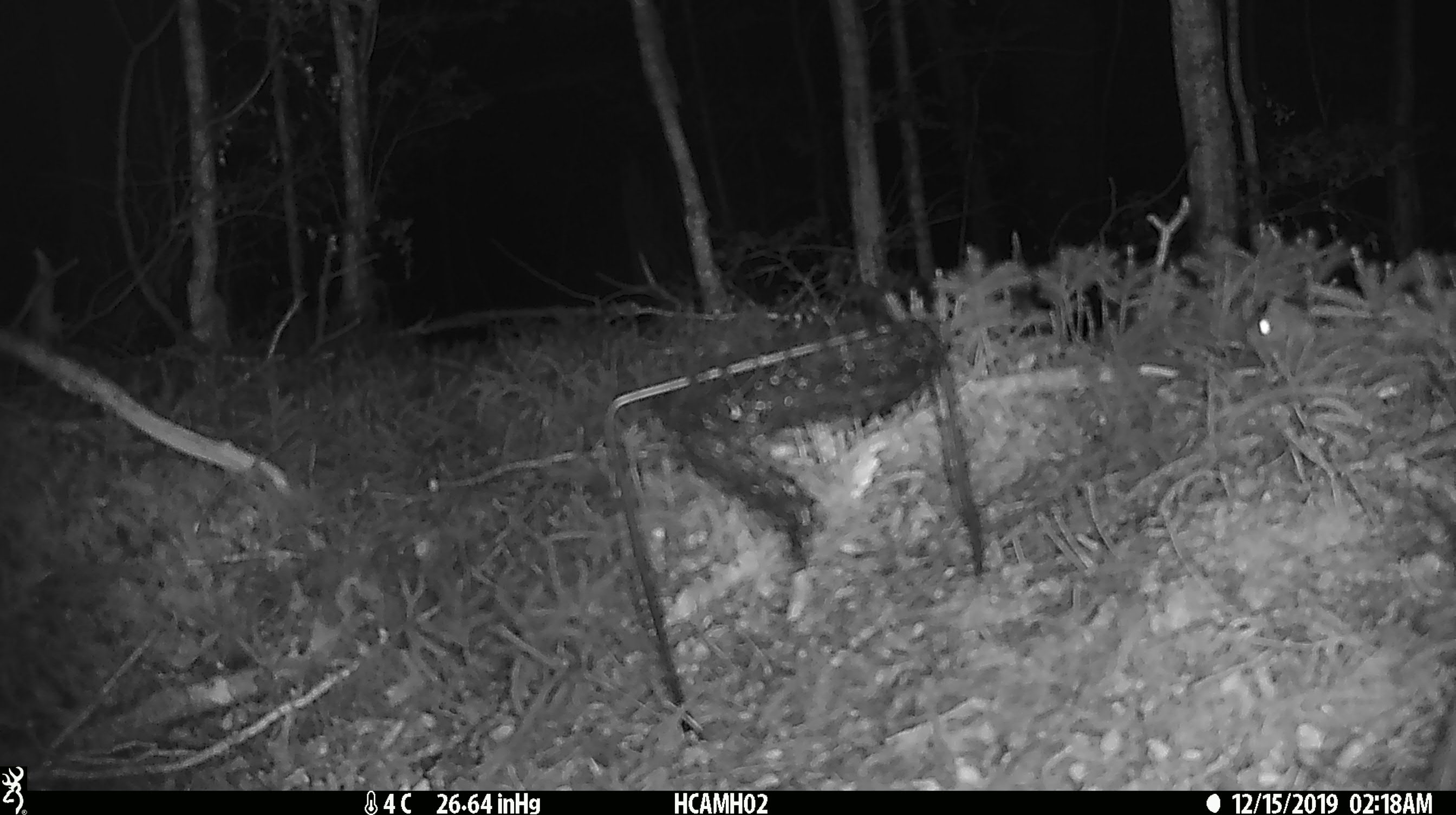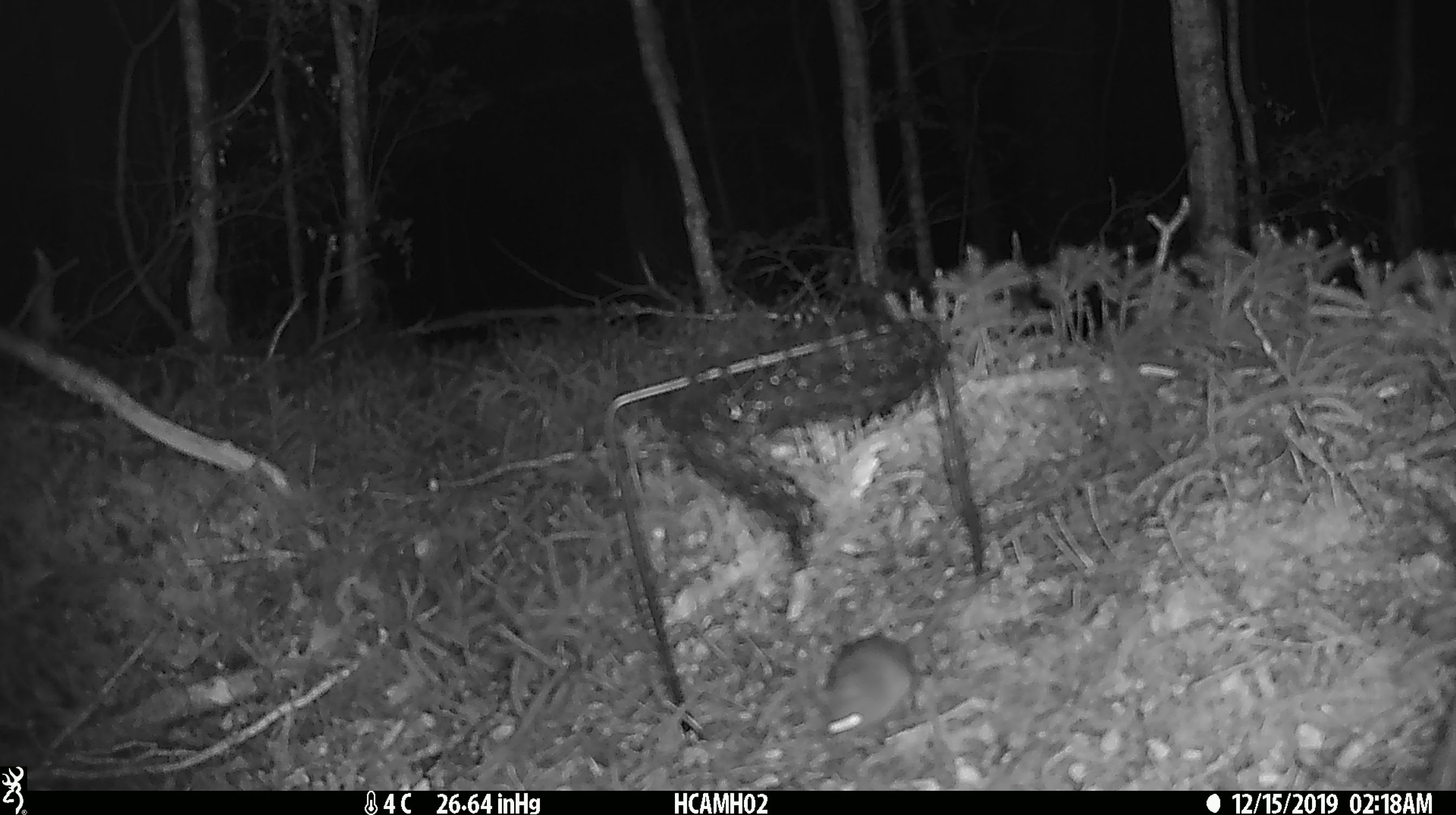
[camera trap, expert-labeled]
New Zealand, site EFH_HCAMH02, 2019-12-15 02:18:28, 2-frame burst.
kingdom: Animalia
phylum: Chordata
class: Mammalia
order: Rodentia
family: Muridae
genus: Mus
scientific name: Mus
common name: mouse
Mouse (Mus).